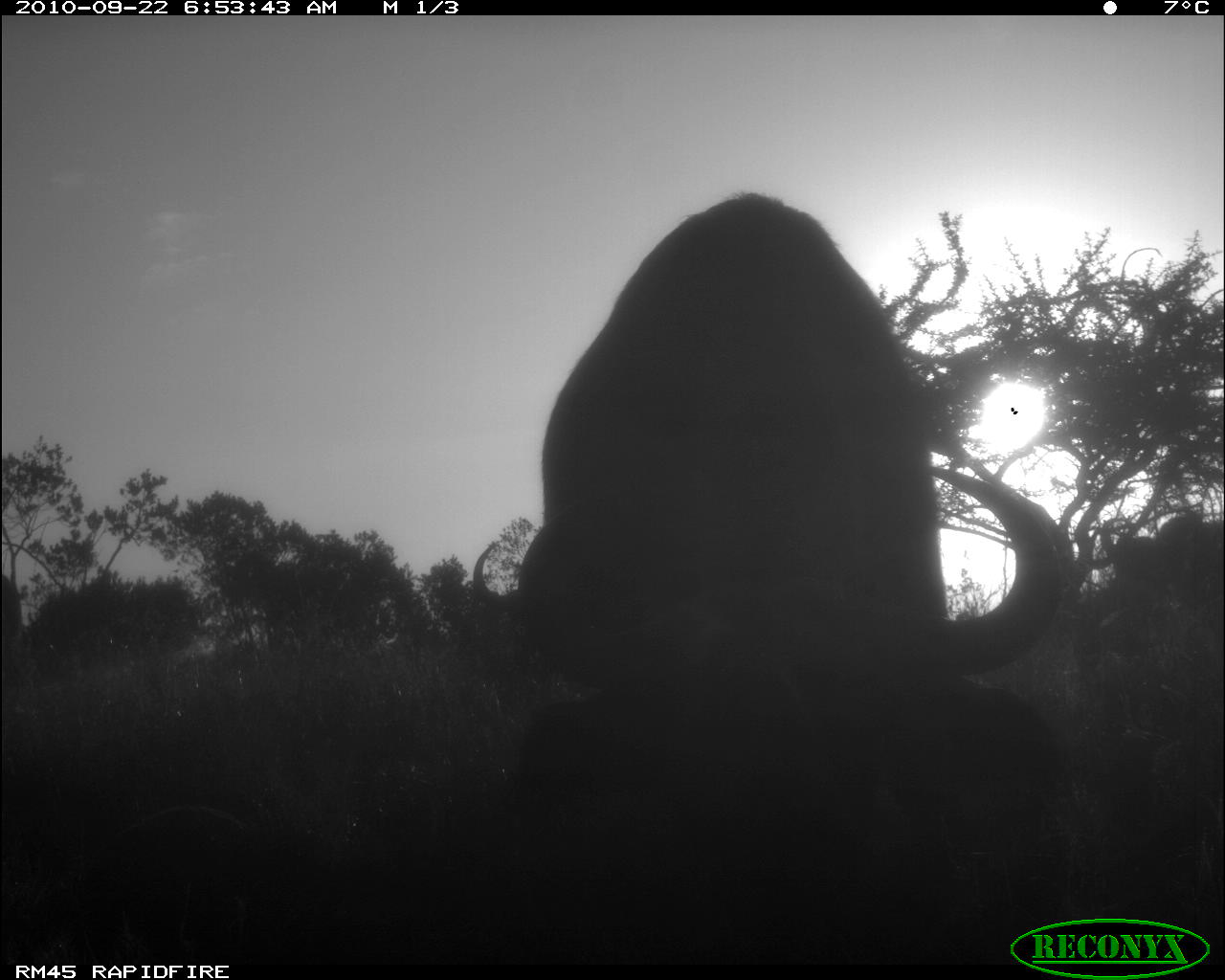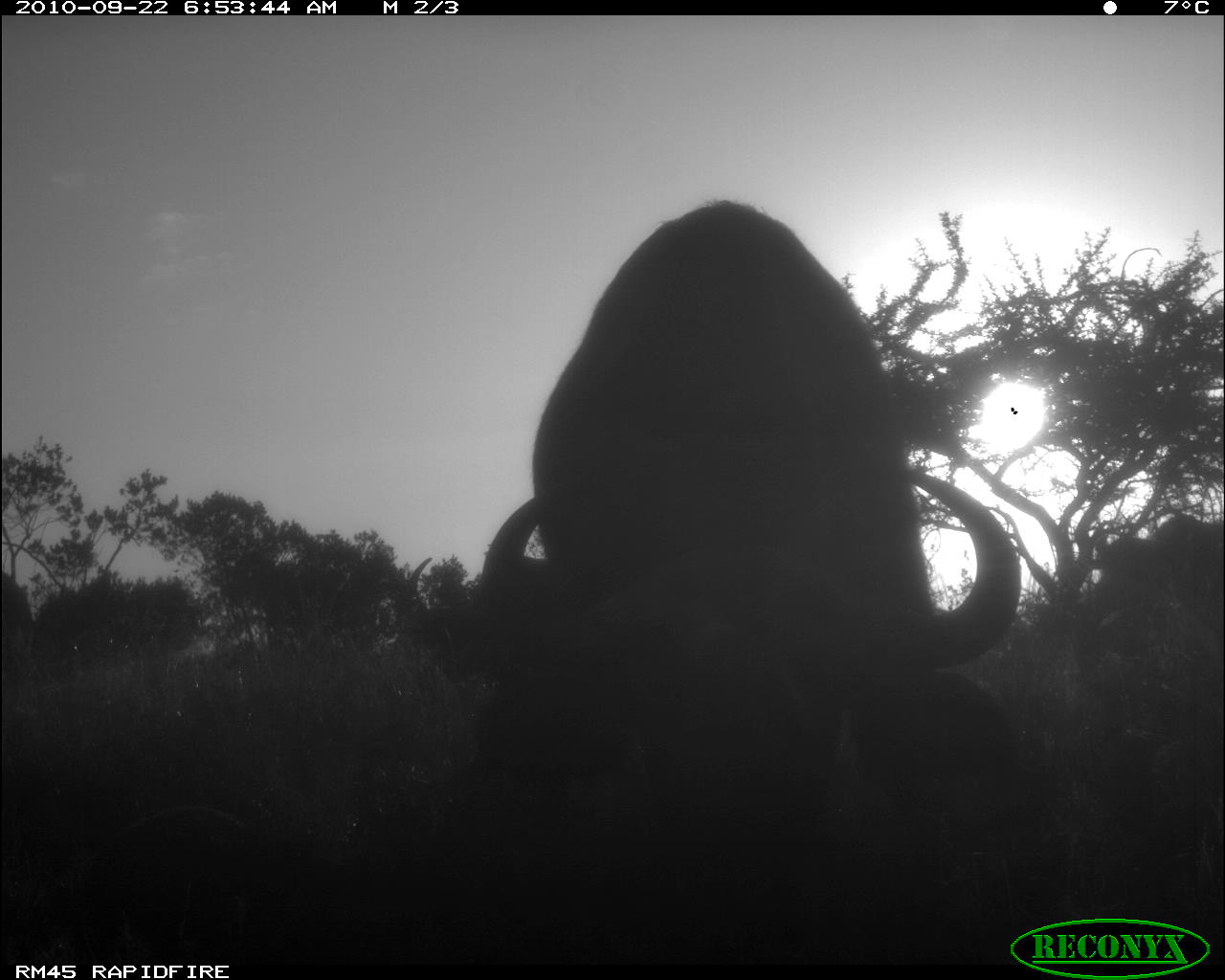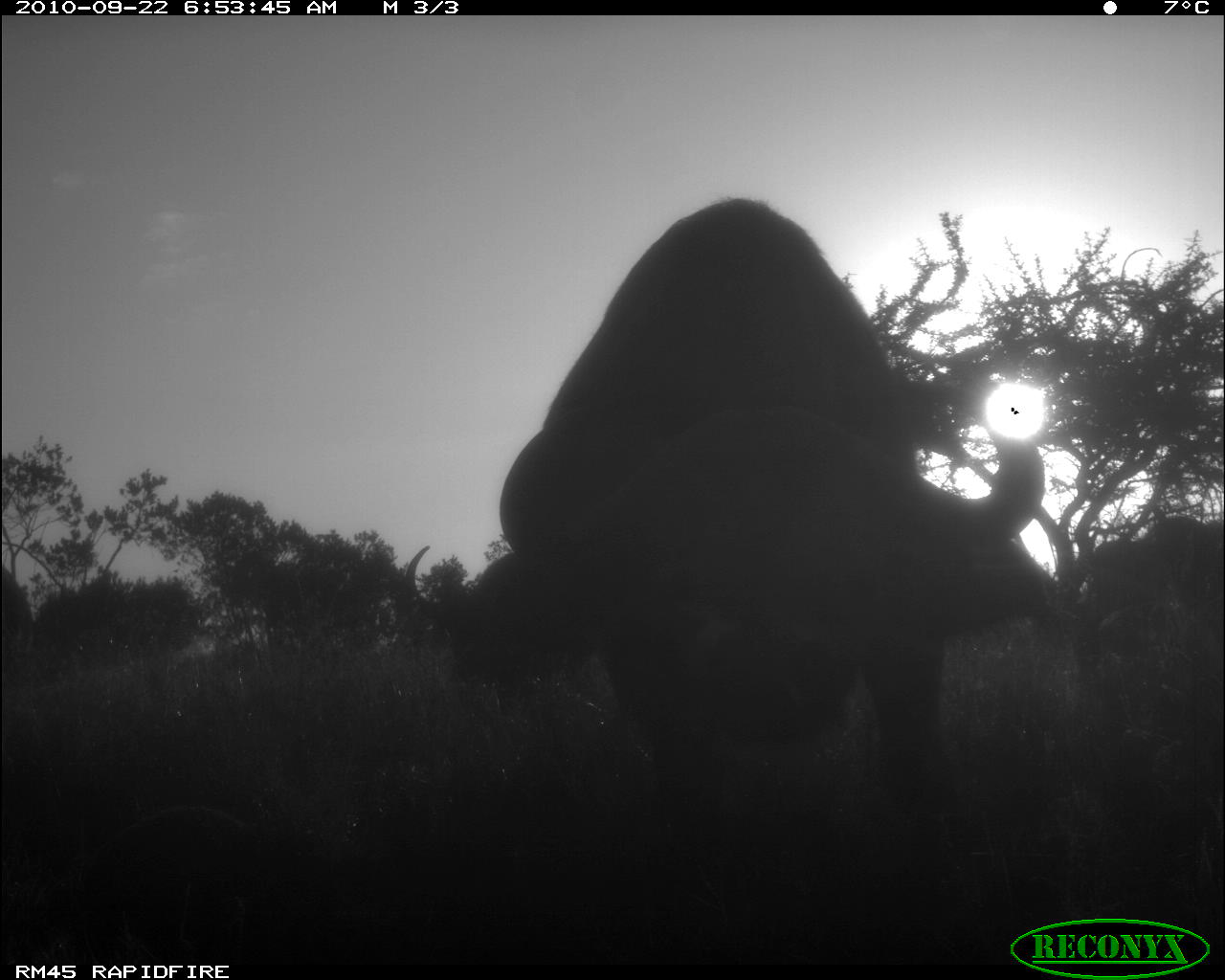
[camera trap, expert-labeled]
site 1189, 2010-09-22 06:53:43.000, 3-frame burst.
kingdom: Animalia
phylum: Chordata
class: Mammalia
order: Artiodactyla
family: Bovidae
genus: Syncerus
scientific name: Syncerus caffer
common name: african buffalo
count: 4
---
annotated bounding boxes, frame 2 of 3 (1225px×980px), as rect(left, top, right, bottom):
syncerus caffer: rect(471, 195, 1018, 962); rect(1085, 511, 1225, 644)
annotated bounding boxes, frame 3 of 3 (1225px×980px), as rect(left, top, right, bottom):
syncerus caffer: rect(397, 196, 1043, 901); rect(1087, 512, 1225, 621)